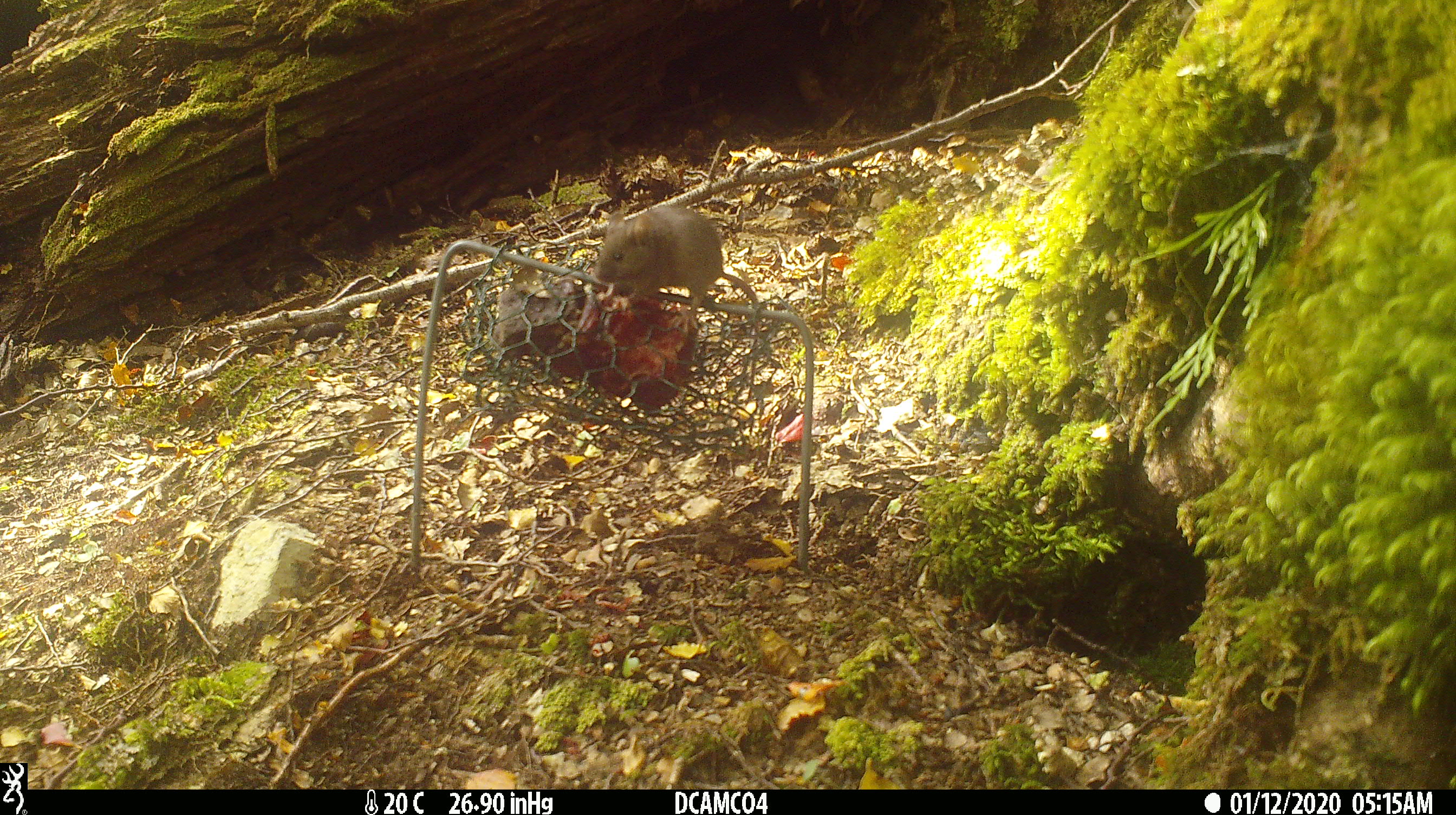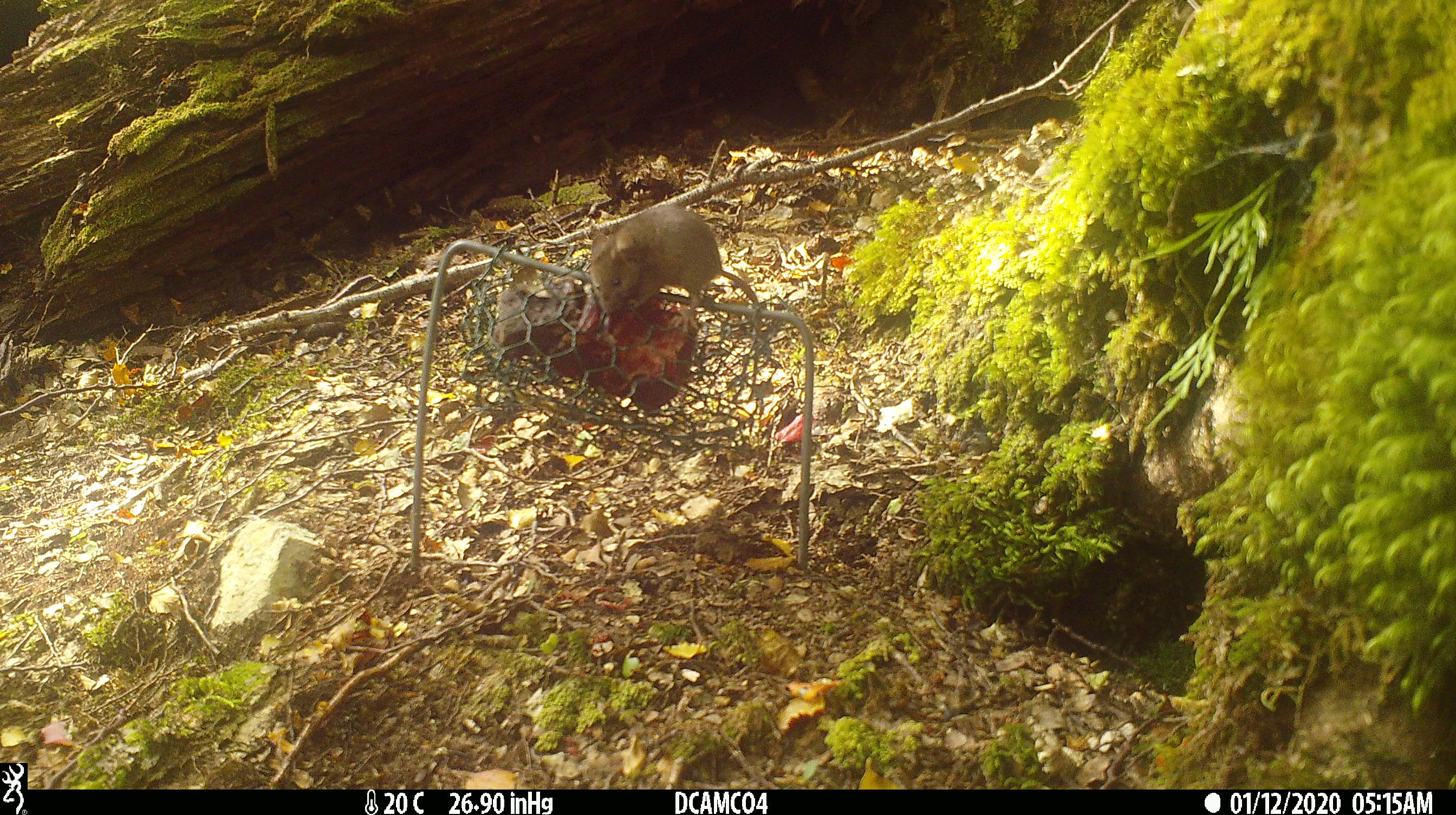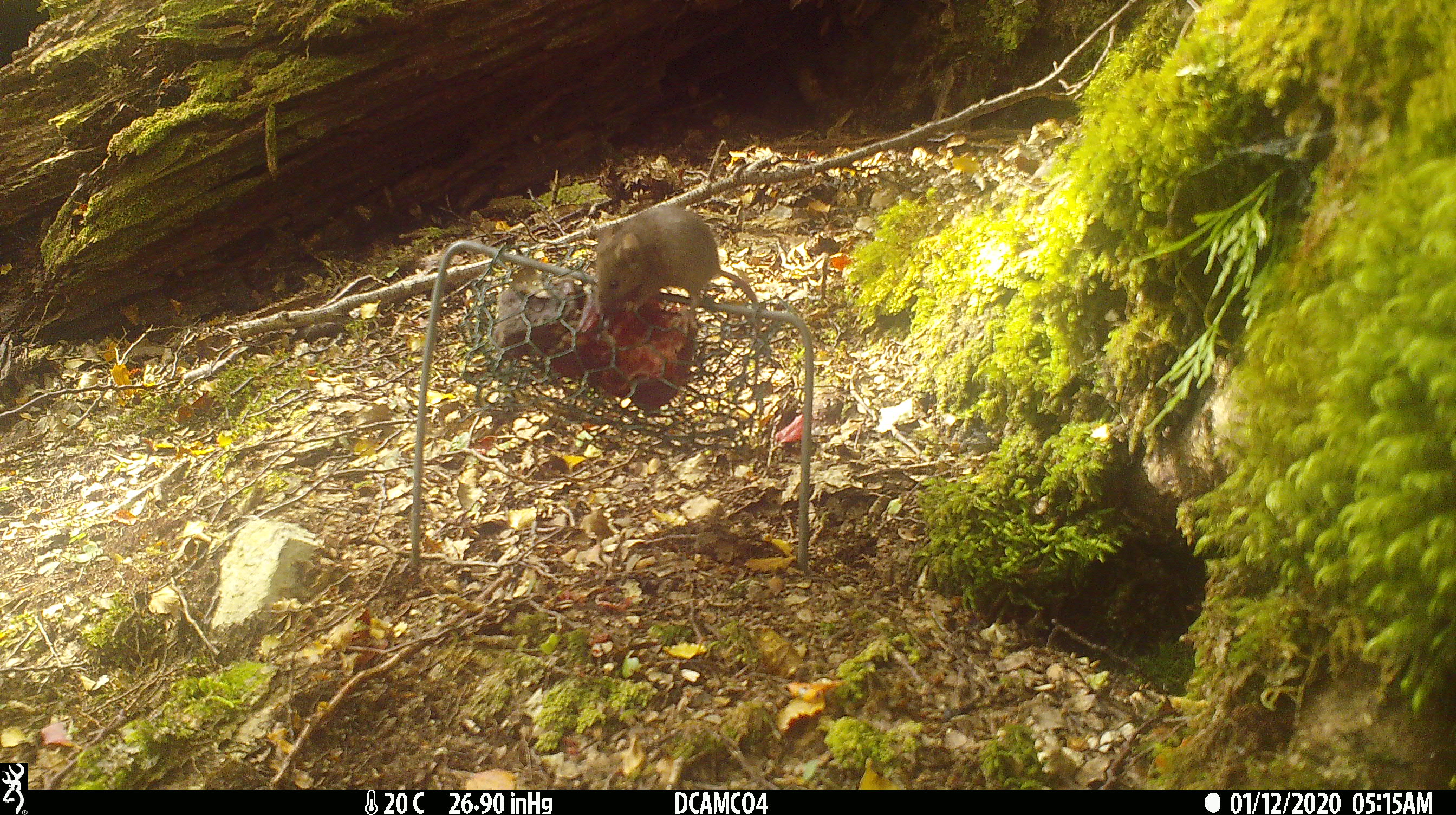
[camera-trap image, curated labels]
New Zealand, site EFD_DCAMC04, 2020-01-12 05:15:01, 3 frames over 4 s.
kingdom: Animalia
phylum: Chordata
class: Mammalia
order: Rodentia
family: Muridae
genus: Mus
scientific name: Mus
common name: mouse